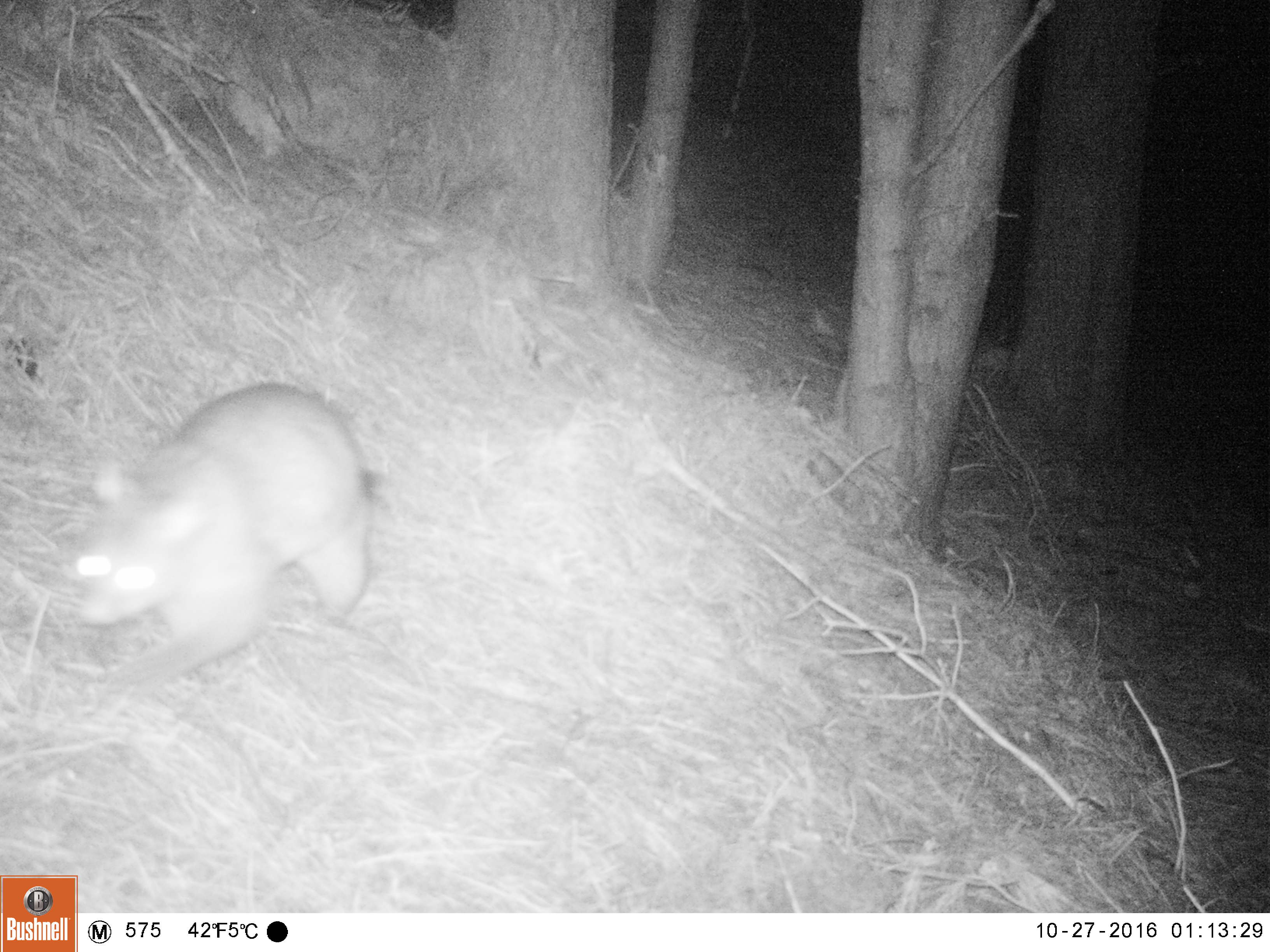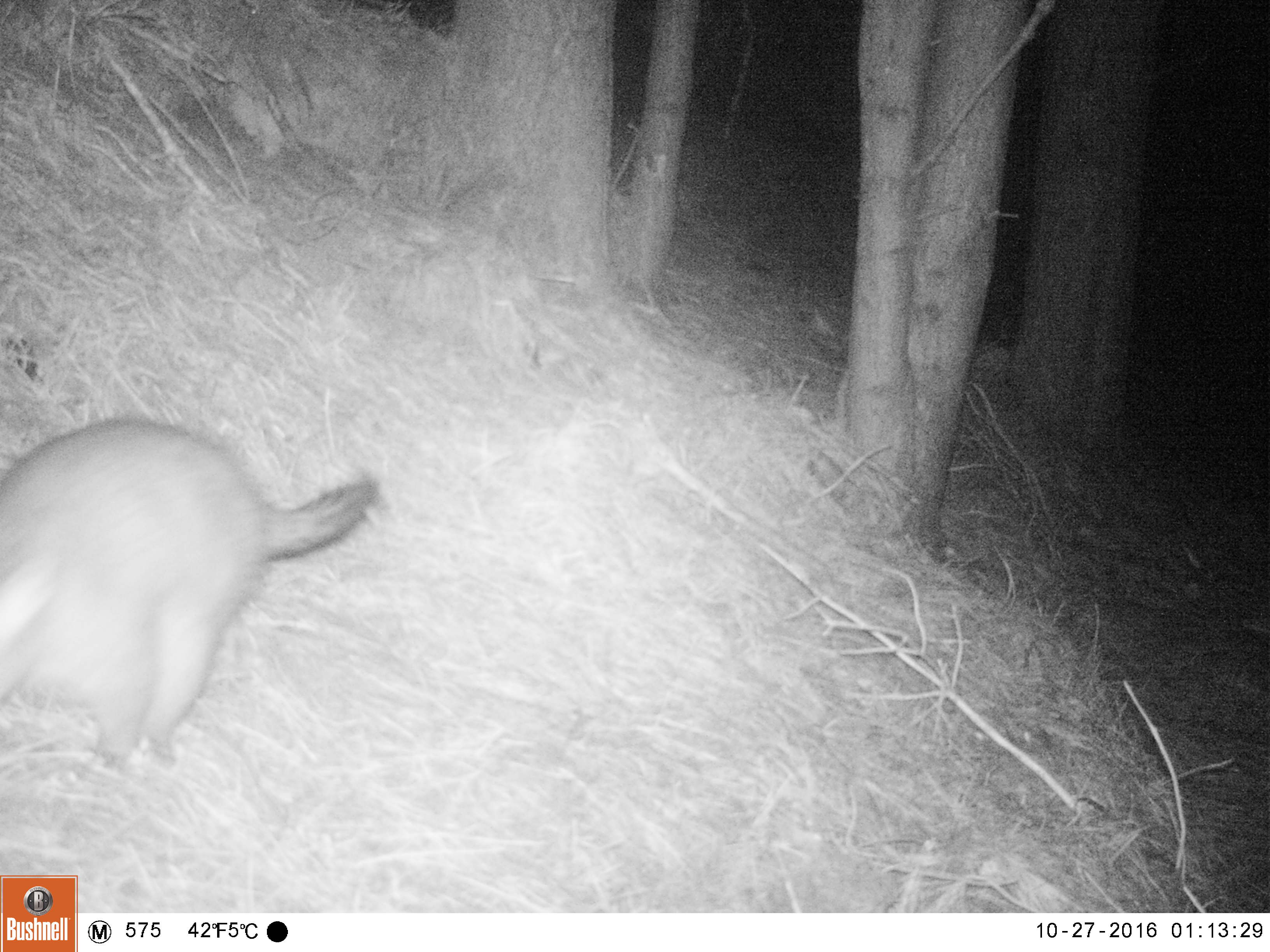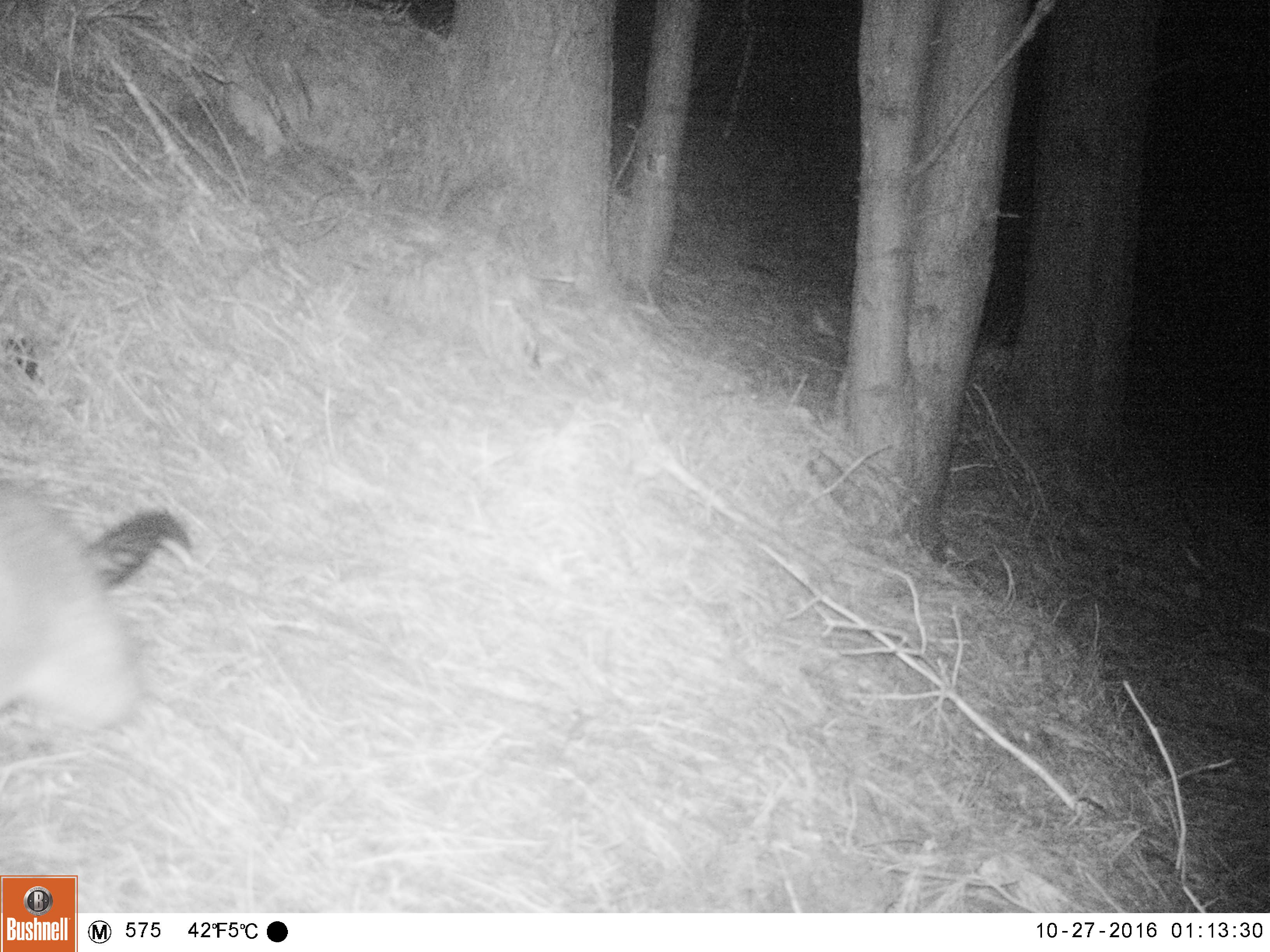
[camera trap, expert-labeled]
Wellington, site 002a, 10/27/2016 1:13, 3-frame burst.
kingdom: Animalia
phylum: Chordata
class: Mammalia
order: Didelphimorphia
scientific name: Didelphimorphia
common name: possum